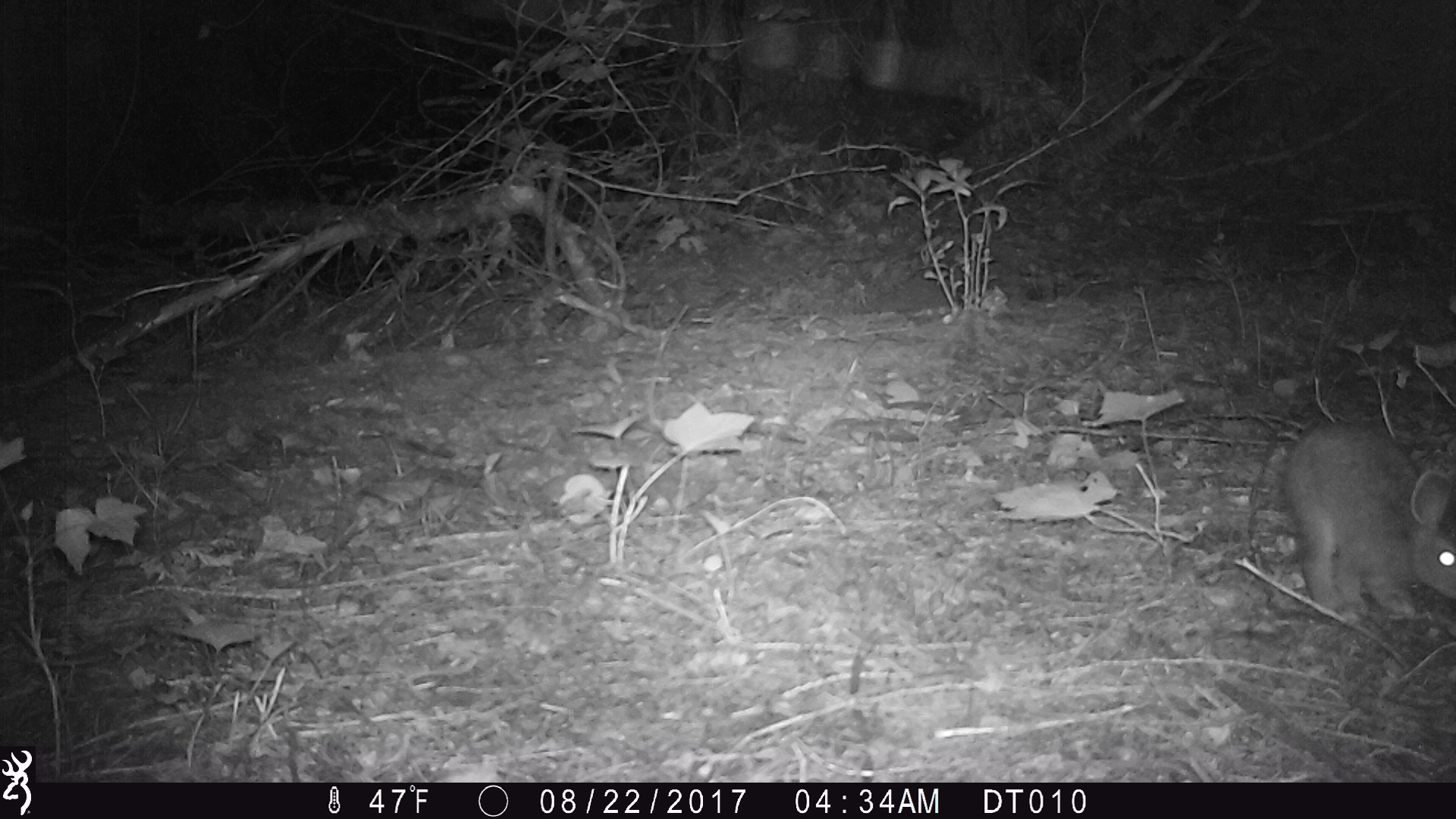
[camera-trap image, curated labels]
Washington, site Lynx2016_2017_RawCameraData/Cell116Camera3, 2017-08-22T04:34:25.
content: unidentified animal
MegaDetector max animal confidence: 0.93